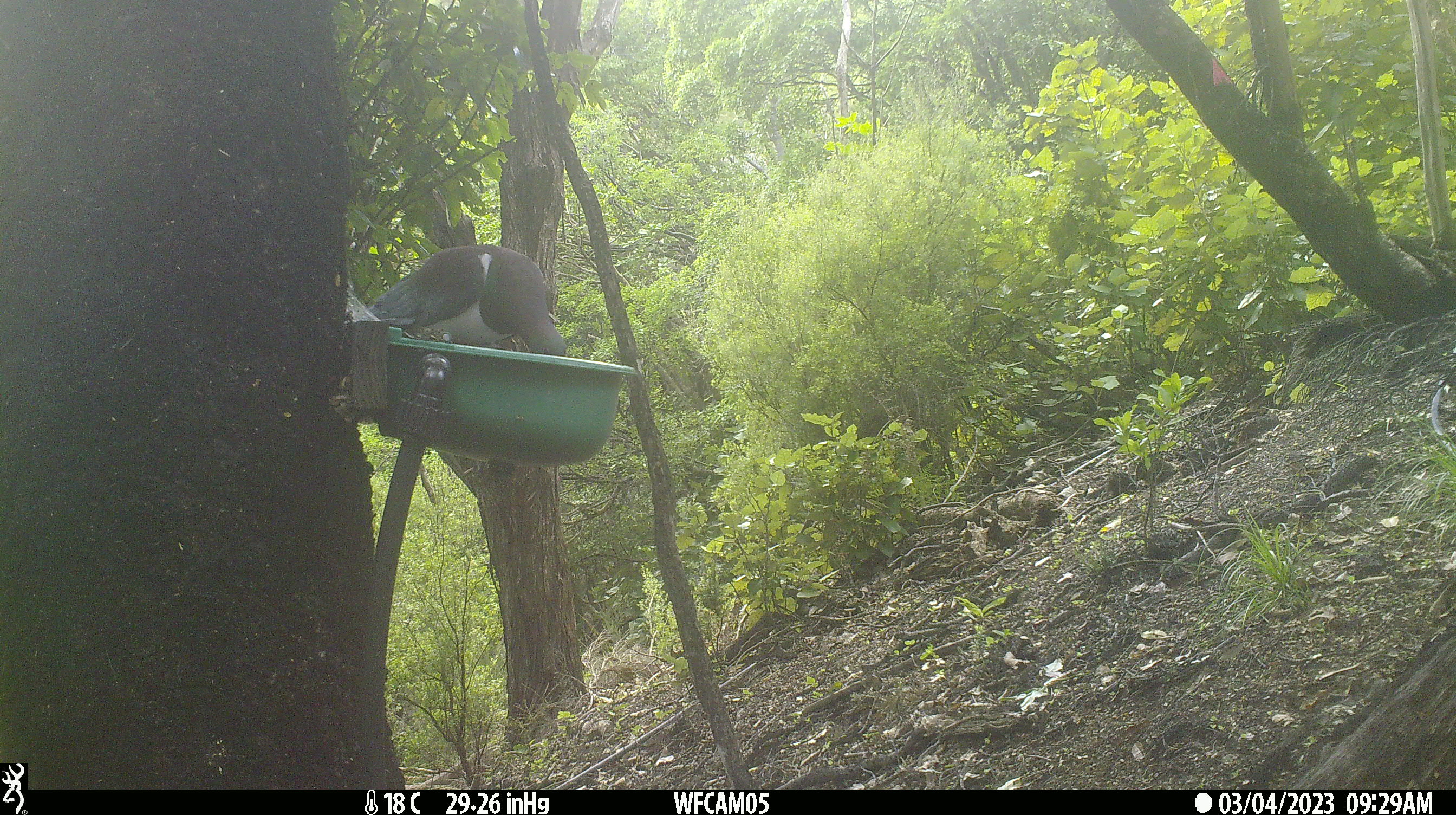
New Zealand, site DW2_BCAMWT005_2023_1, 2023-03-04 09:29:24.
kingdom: Animalia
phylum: Chordata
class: Aves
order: Columbiformes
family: Columbidae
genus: Hemiphaga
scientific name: Hemiphaga novaeseelandiae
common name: new zealand pigeon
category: kereru